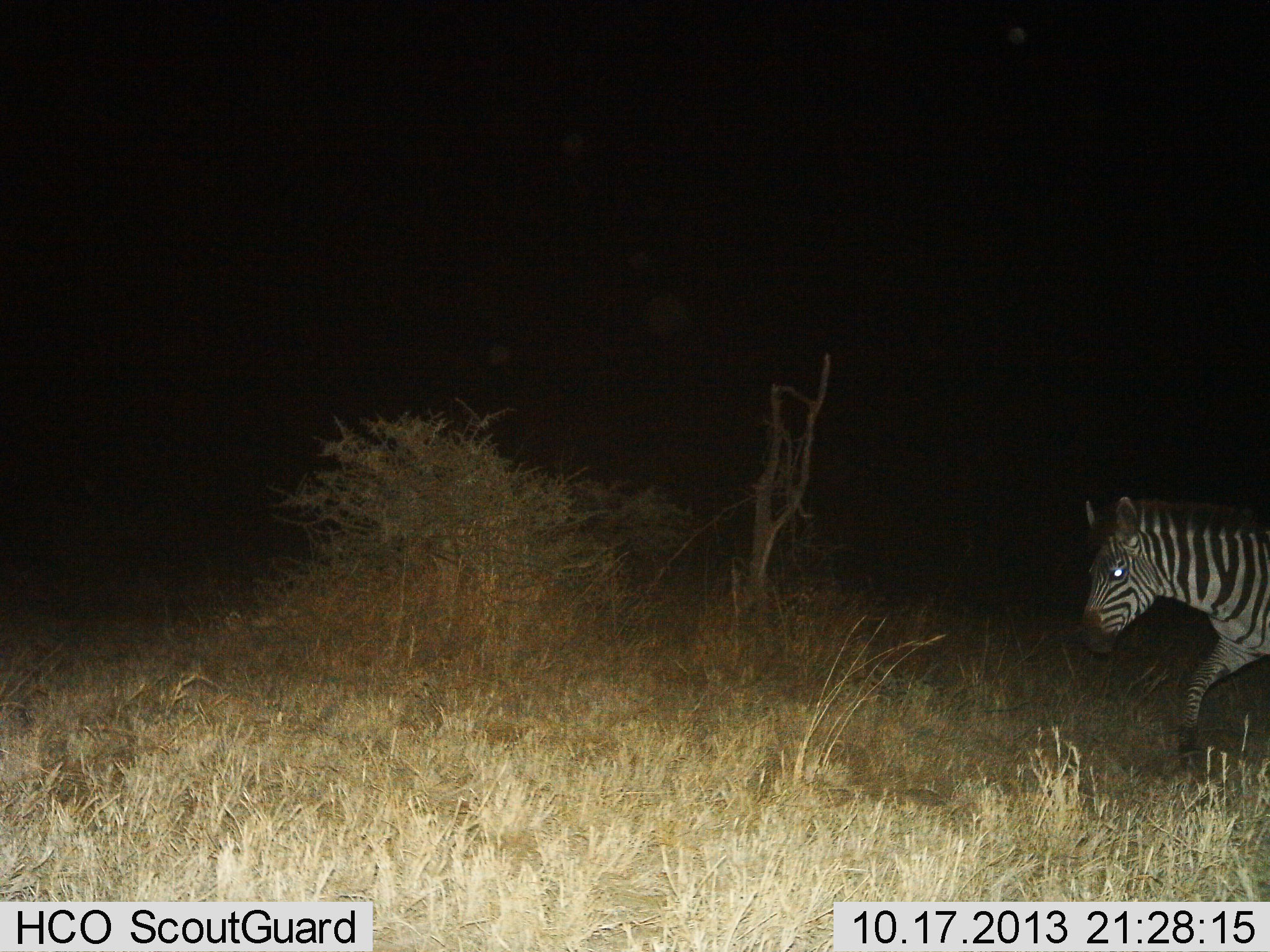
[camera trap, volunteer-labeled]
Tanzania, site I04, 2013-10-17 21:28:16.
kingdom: Animalia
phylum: Chordata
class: Mammalia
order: Perissodactyla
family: Equidae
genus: Equus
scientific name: Equus quagga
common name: plains zebra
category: zebra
Zebra (plains zebra) (Equus quagga), count 1. Behavior (volunteer vote fractions): standing 4%, resting 0%, moving 96%, interacting 0%. Young present (vote fraction): 0%. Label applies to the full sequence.